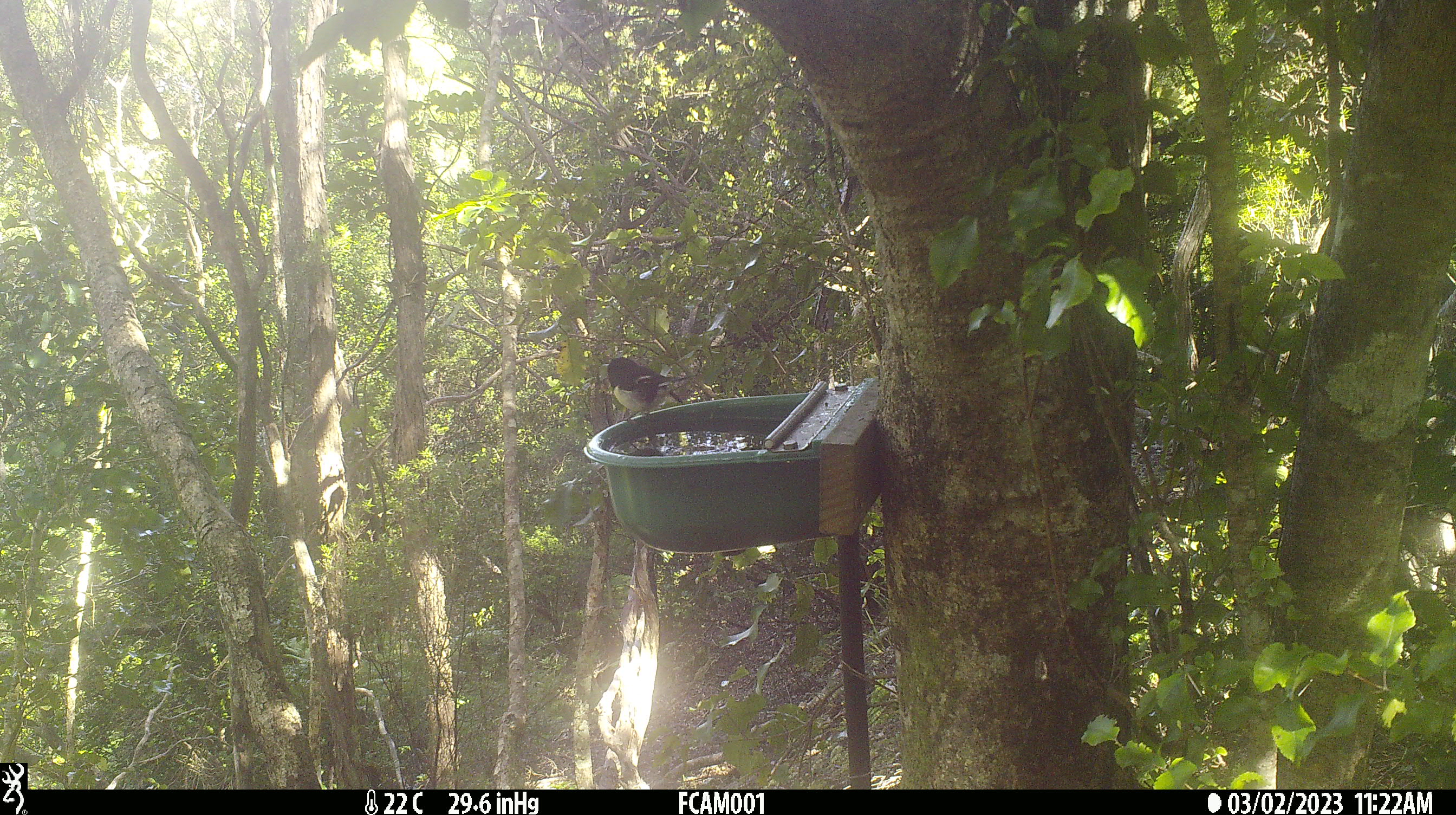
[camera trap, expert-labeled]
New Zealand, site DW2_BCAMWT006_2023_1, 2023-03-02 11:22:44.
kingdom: Animalia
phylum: Chordata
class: Aves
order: Passeriformes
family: Petroicidae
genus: Petroica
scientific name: Petroica macrocephala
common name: tomtit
Tomtit (Petroica macrocephala).